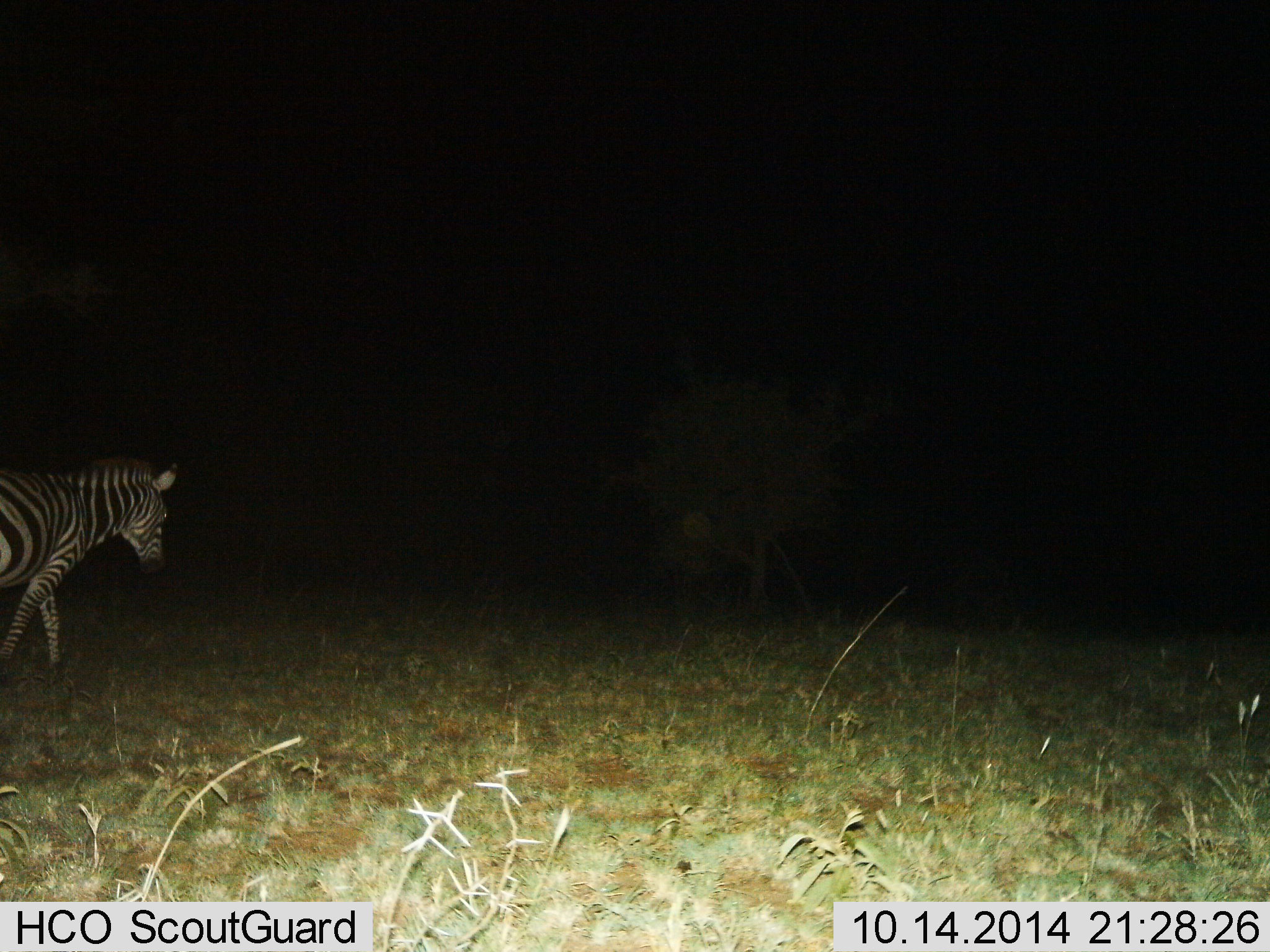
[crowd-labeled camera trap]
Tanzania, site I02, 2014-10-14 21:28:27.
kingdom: Animalia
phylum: Chordata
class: Mammalia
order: Perissodactyla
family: Equidae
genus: Equus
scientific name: Equus quagga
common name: plains zebra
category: zebra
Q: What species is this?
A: Zebra (plains zebra) (Equus quagga).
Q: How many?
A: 1.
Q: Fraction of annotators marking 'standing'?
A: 0%.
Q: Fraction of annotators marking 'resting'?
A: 0%.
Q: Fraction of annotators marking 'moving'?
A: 100%.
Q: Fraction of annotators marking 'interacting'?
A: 0%.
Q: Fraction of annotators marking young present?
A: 0%.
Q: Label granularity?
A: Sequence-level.